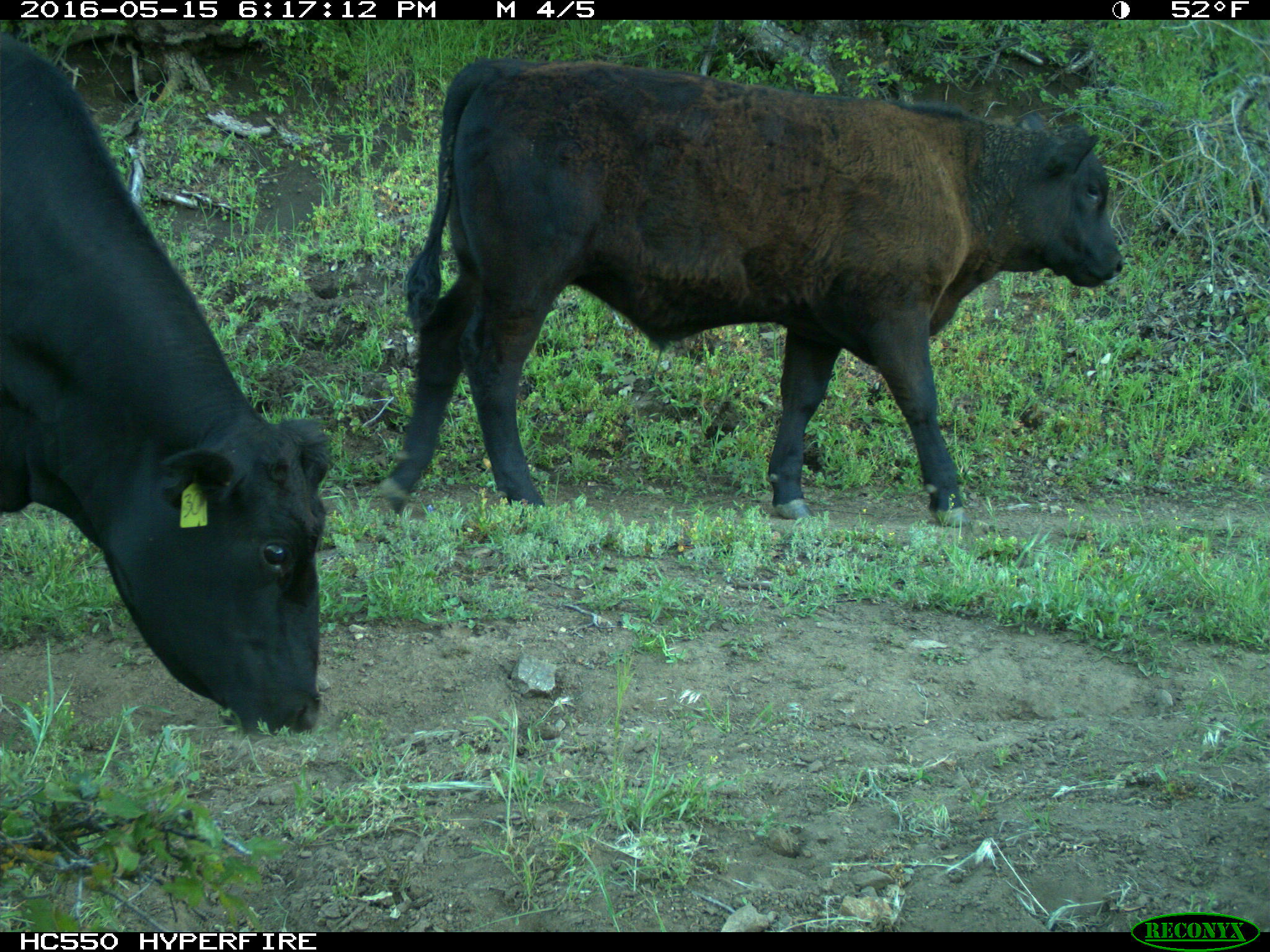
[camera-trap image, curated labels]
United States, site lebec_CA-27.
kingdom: Animalia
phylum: Chordata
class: Mammalia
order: Artiodactyla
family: Bovidae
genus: Bos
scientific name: Bos taurus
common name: domestic cow